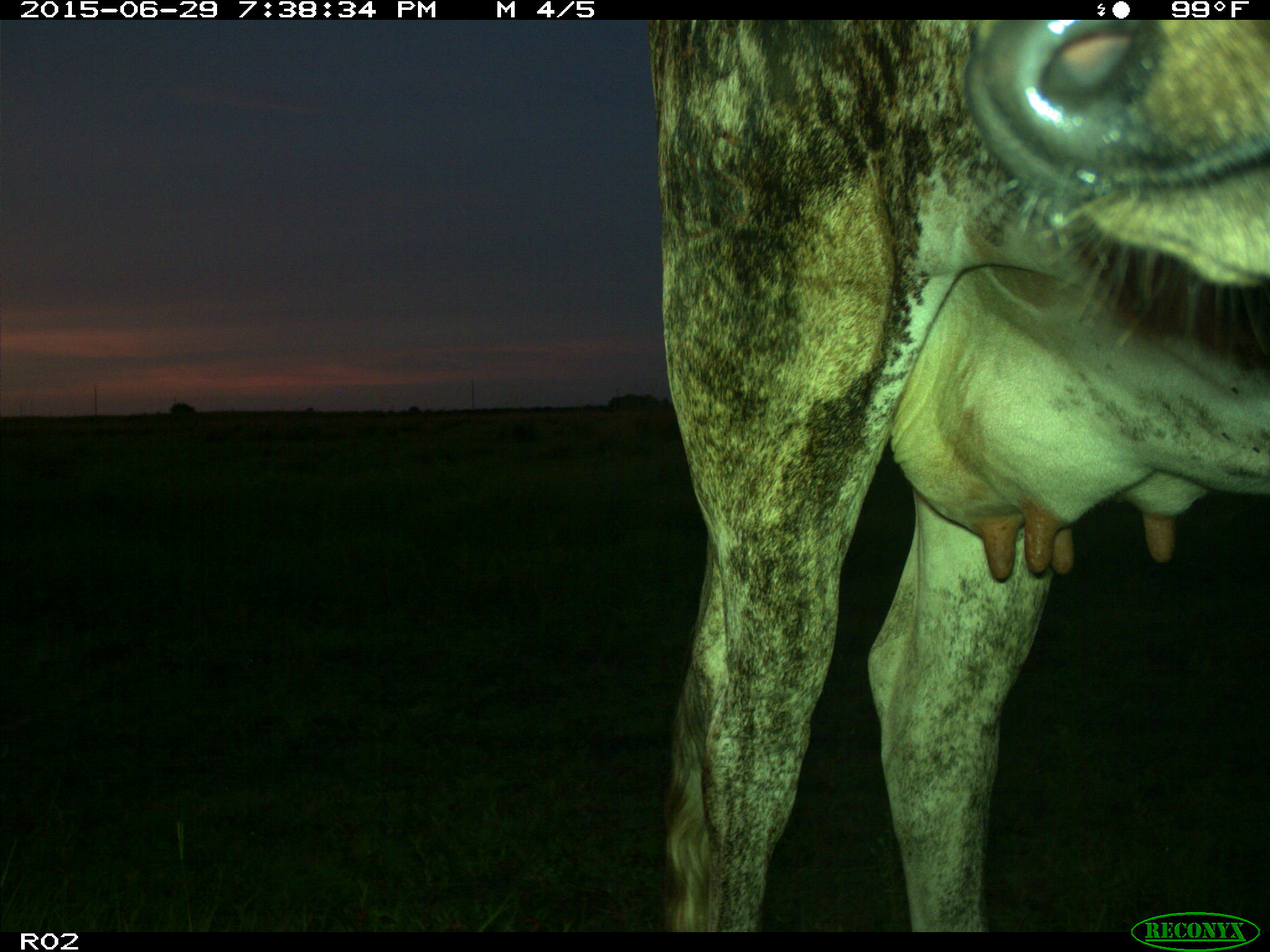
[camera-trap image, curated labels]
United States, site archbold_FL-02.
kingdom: Animalia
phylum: Chordata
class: Mammalia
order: Artiodactyla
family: Bovidae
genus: Bos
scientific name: Bos taurus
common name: domestic cow